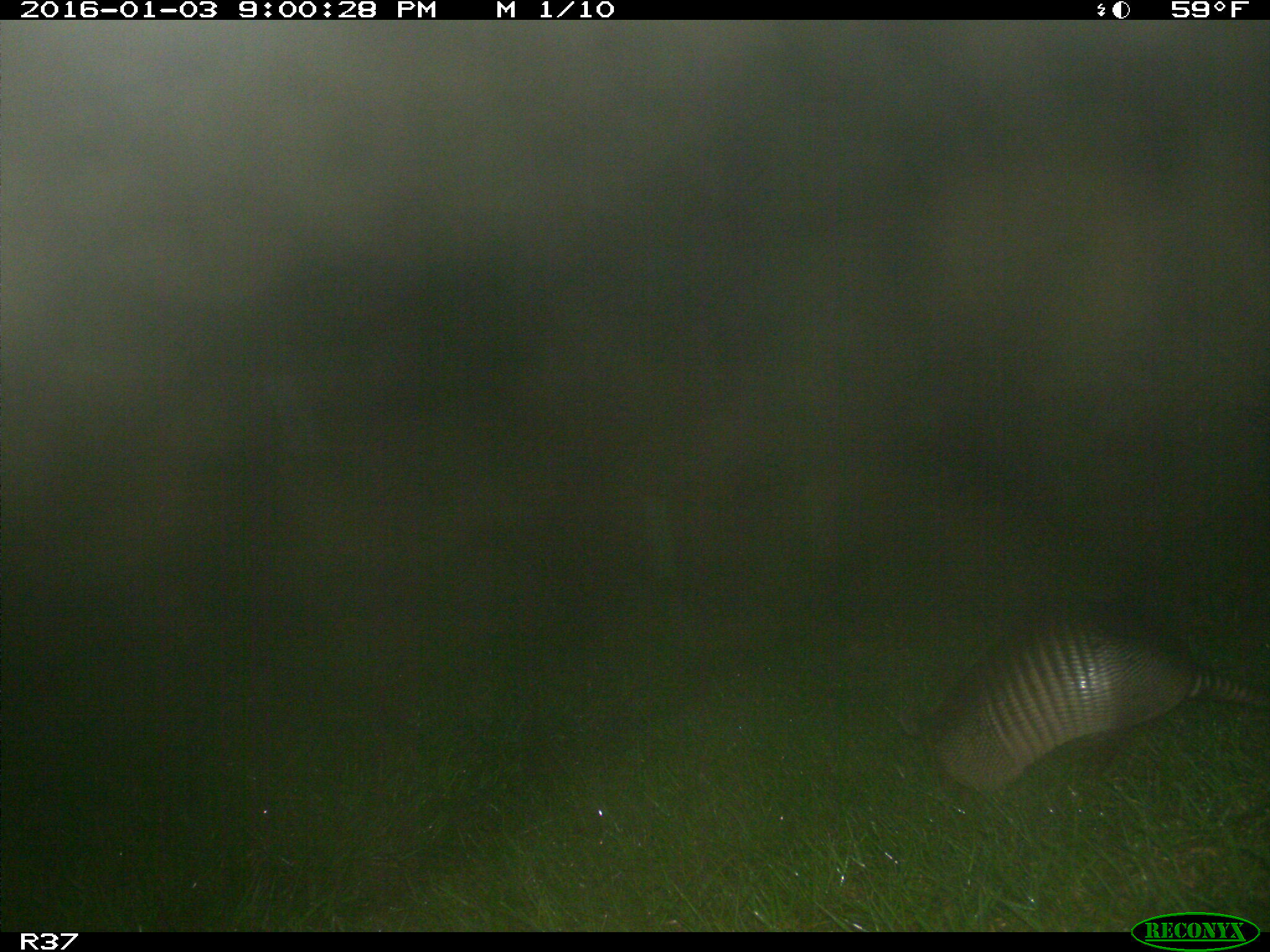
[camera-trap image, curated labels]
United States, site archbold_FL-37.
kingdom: Animalia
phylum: Chordata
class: Mammalia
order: Cingulata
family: Dasypodidae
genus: Dasypus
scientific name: Dasypus novemcinctus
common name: nine-banded armadillo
Dasypus novemcinctus (nine-banded armadillo).